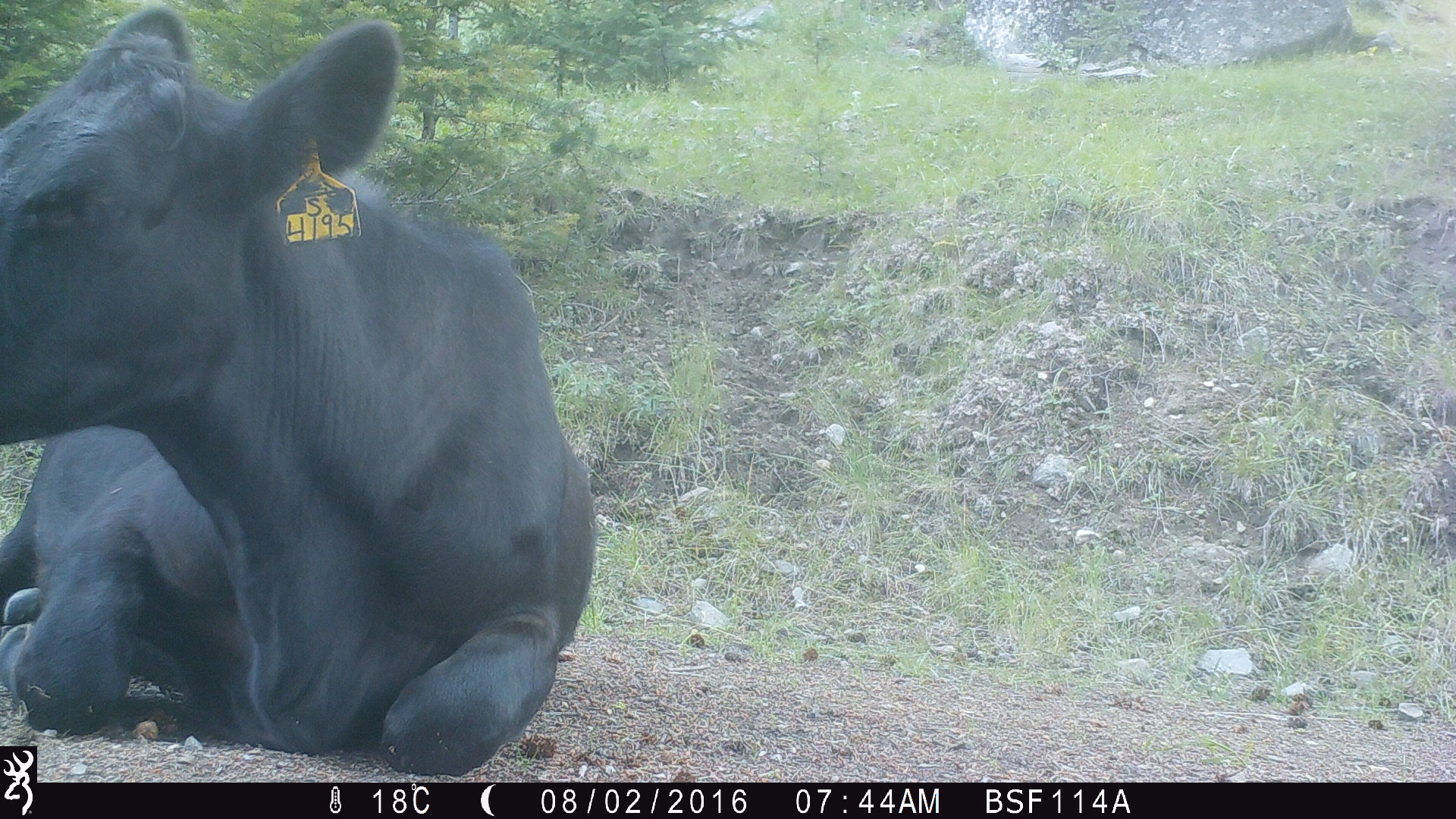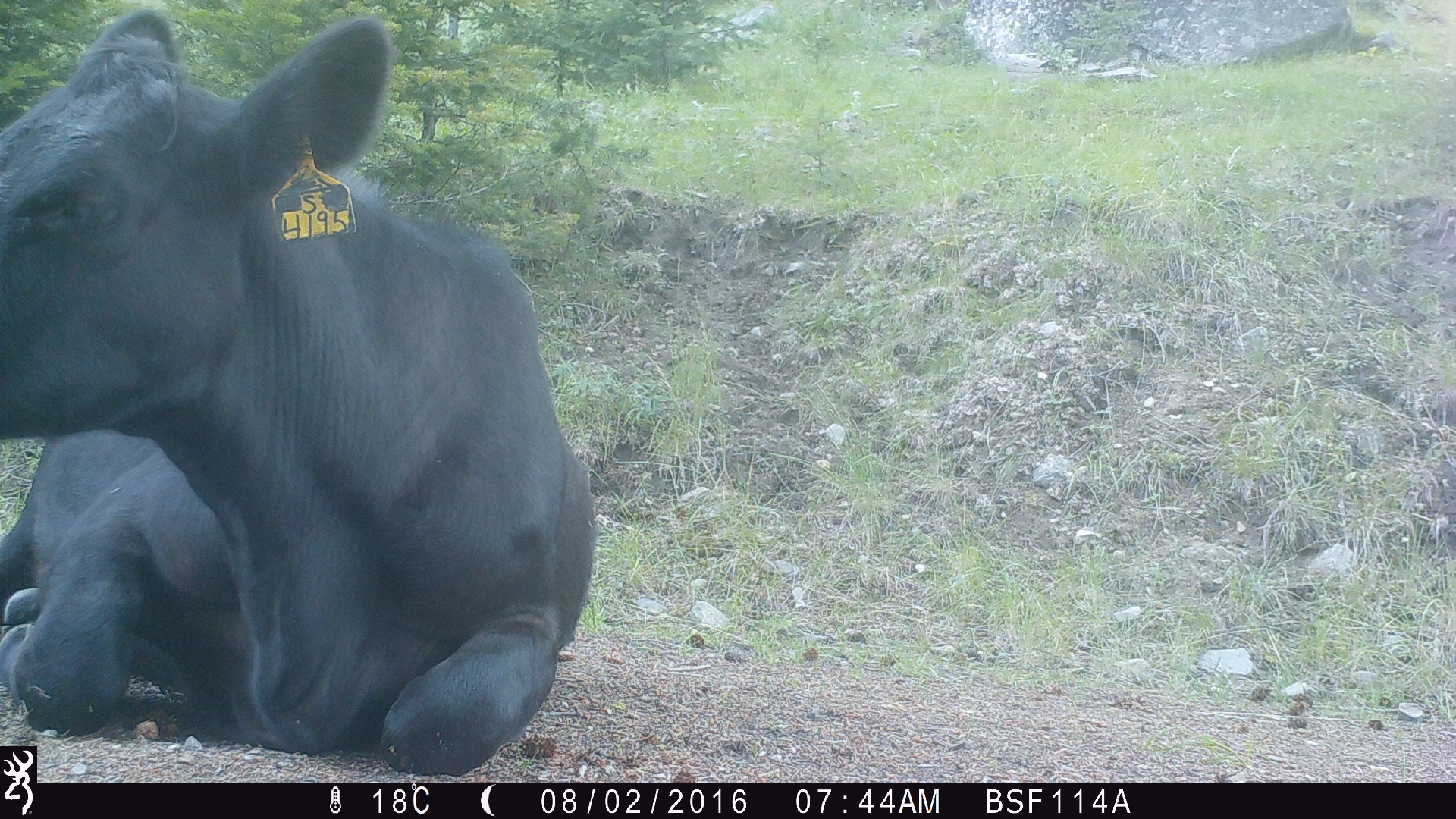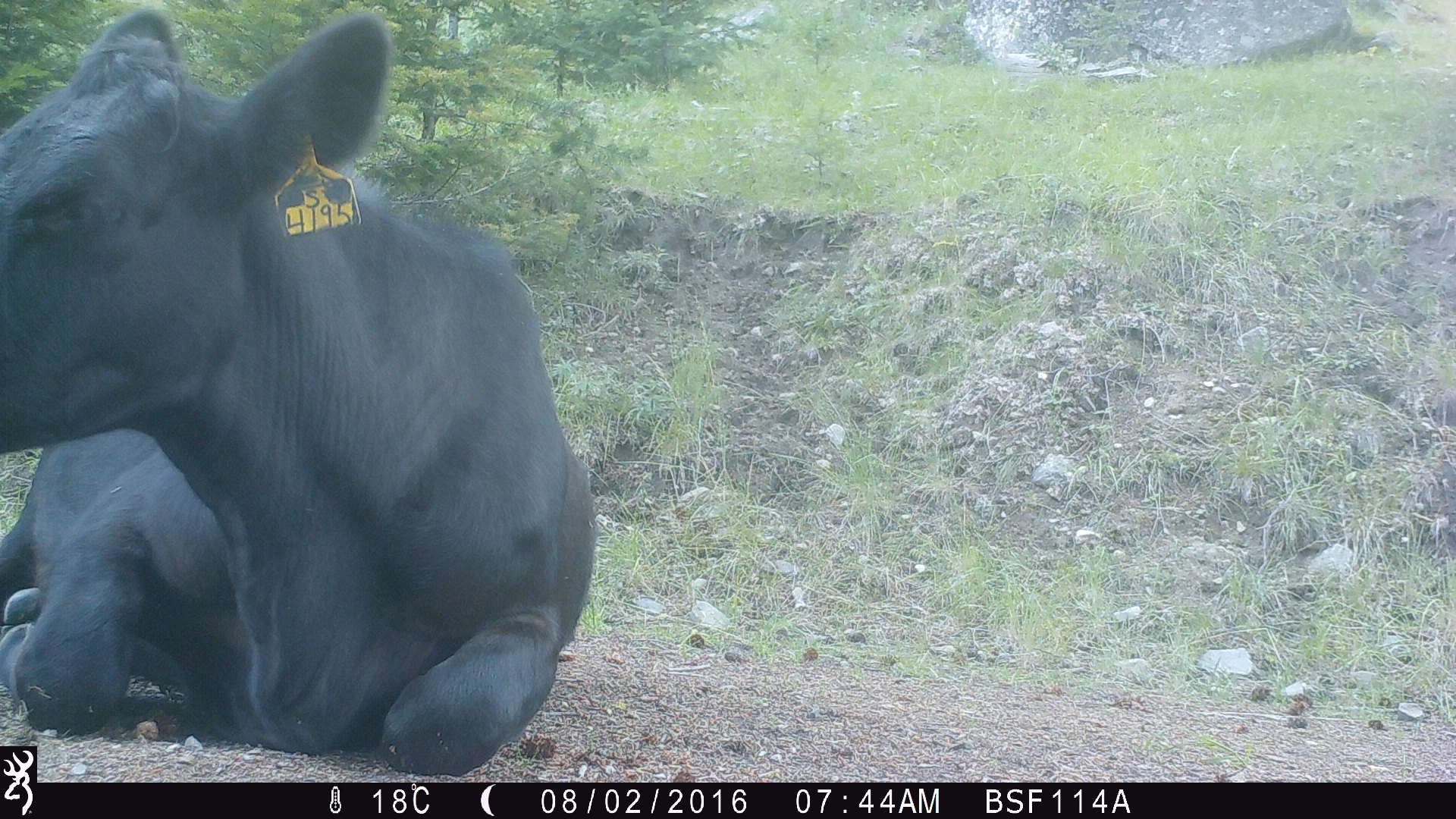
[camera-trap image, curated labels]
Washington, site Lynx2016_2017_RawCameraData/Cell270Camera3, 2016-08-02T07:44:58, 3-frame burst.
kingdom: Animalia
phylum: Chordata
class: Mammalia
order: Artiodactyla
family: Bovidae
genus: Bos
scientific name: Bos taurus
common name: domestic cattle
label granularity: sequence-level